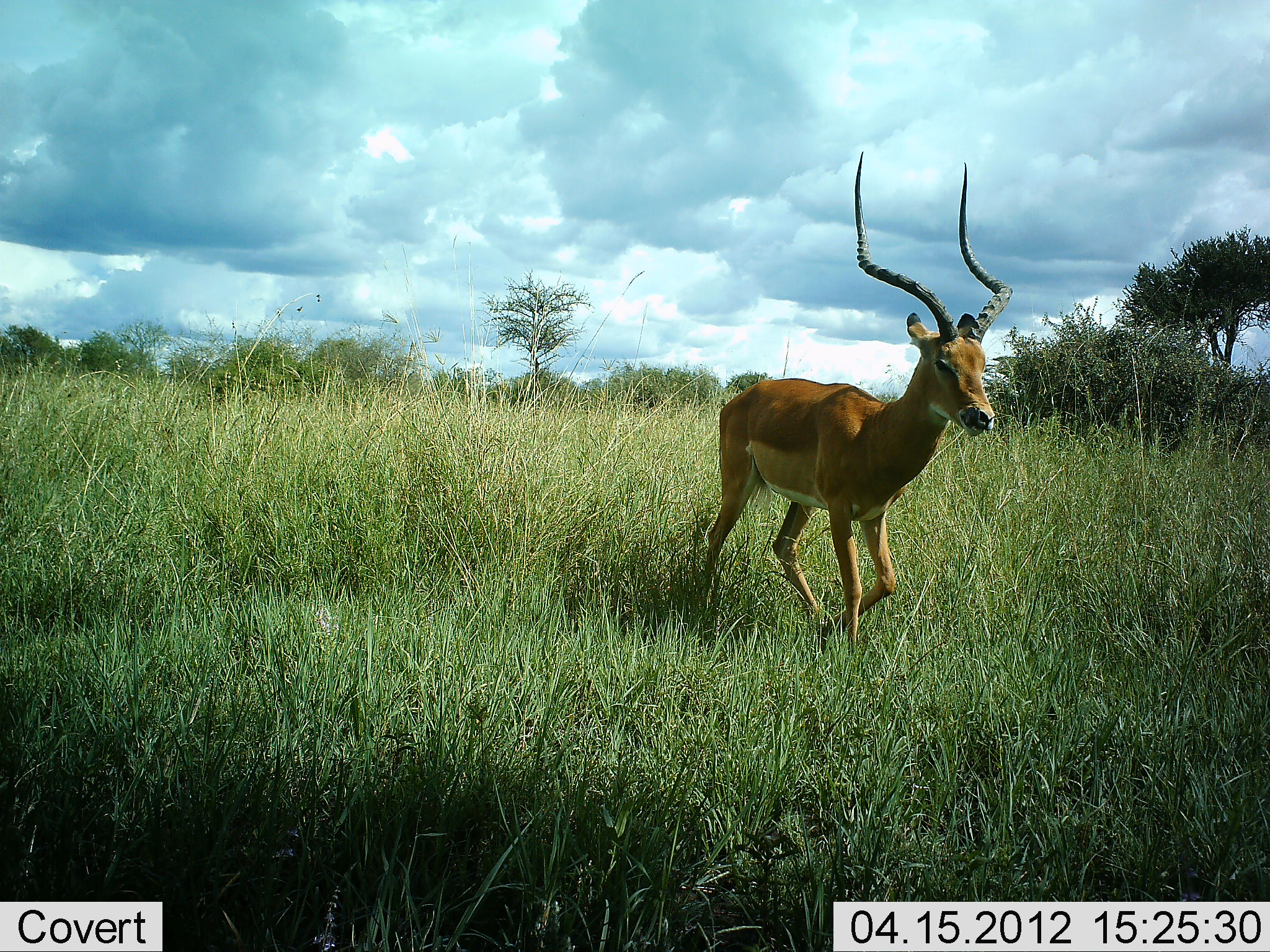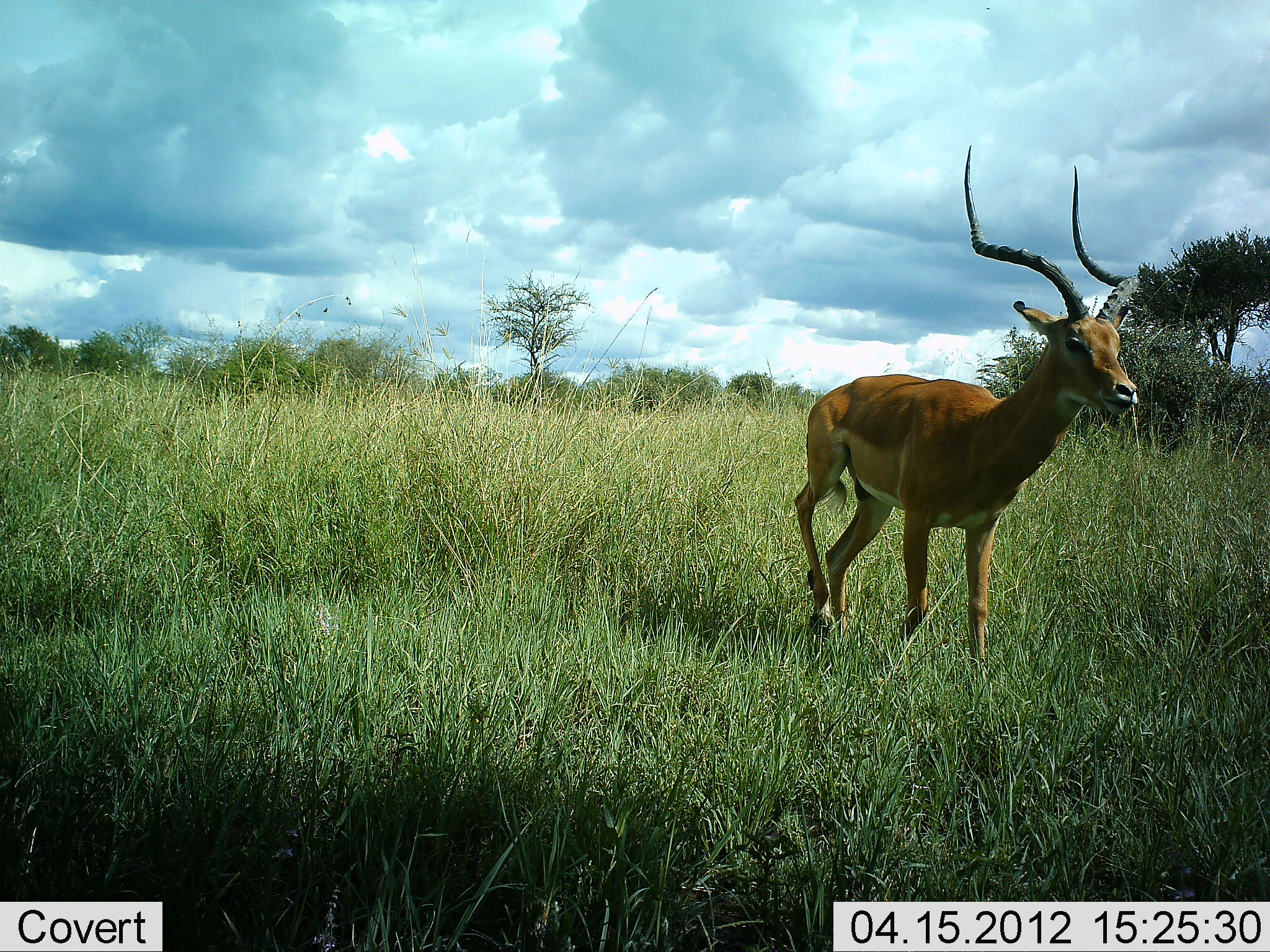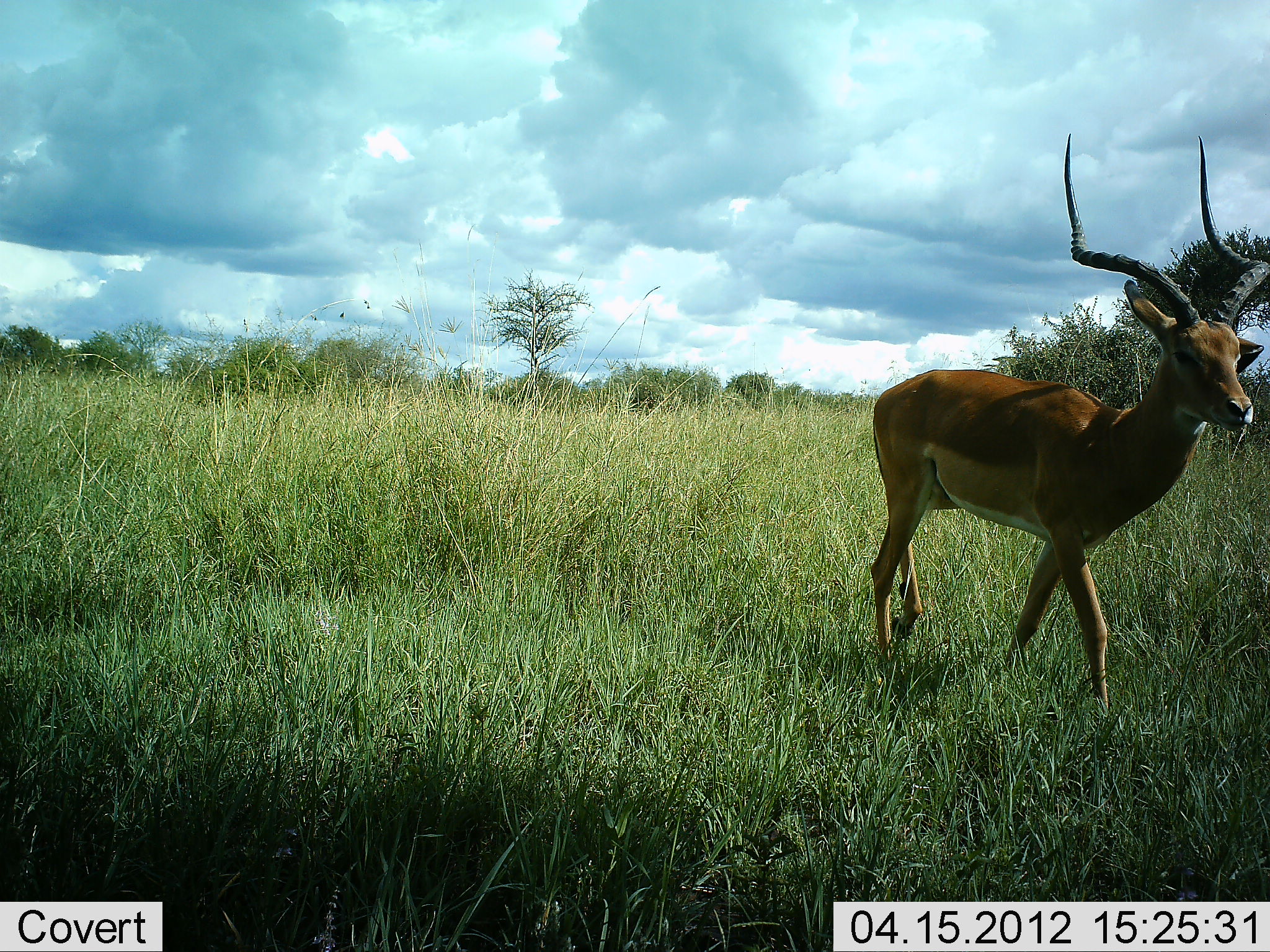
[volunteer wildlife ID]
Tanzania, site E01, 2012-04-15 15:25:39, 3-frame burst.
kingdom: Animalia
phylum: Chordata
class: Mammalia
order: Artiodactyla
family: Bovidae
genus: Aepyceros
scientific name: Aepyceros melampus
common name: impala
Impala (Aepyceros melampus), count 1. Behavior (volunteer vote fractions): standing 5%, resting 0%, moving 100%, interacting 0%. Young present (vote fraction): 0%. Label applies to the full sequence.